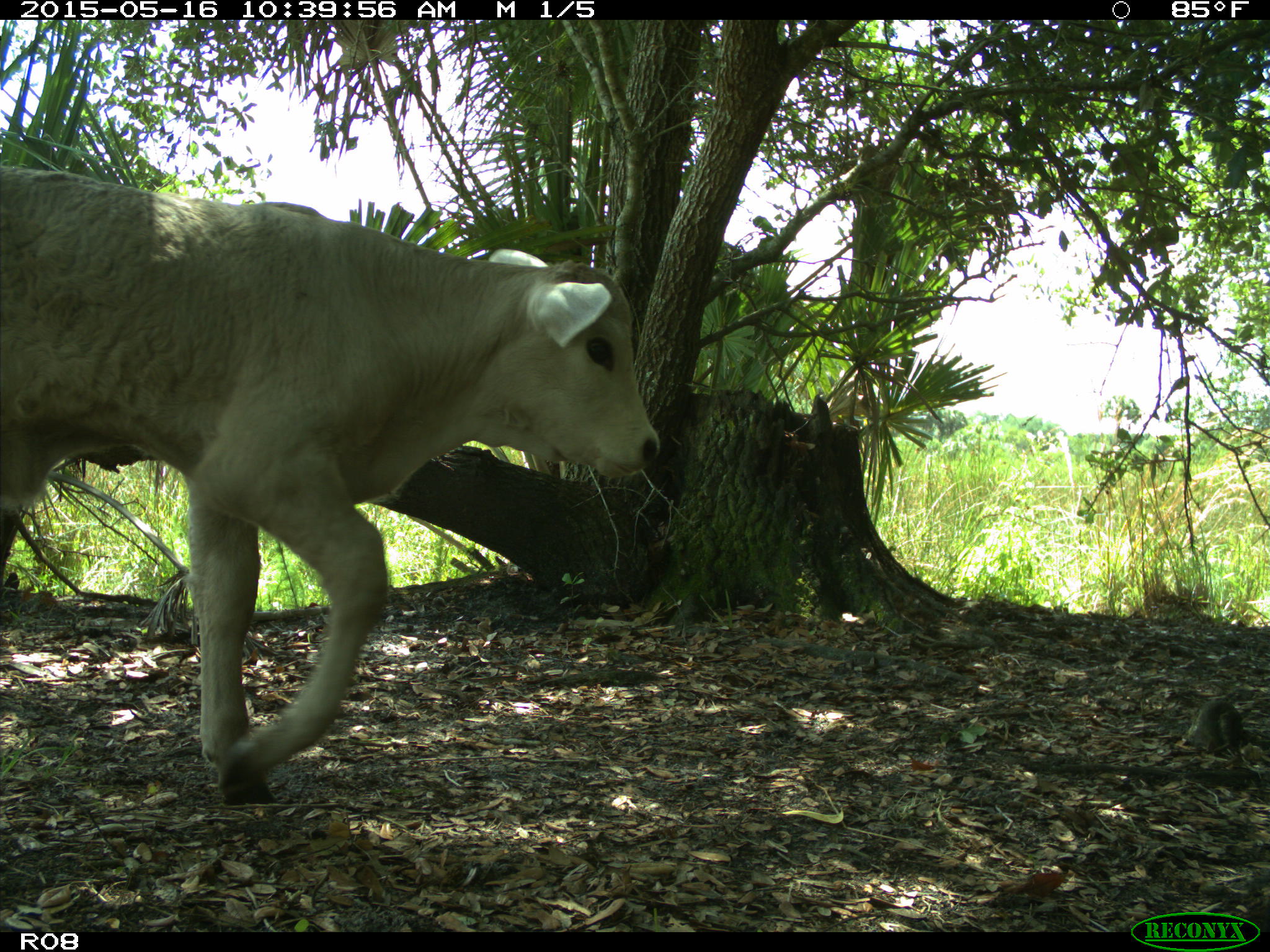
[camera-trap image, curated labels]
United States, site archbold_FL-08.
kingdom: Animalia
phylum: Chordata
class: Mammalia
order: Artiodactyla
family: Bovidae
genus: Bos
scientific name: Bos taurus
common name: domestic cow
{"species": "Bos taurus (domestic cow)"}